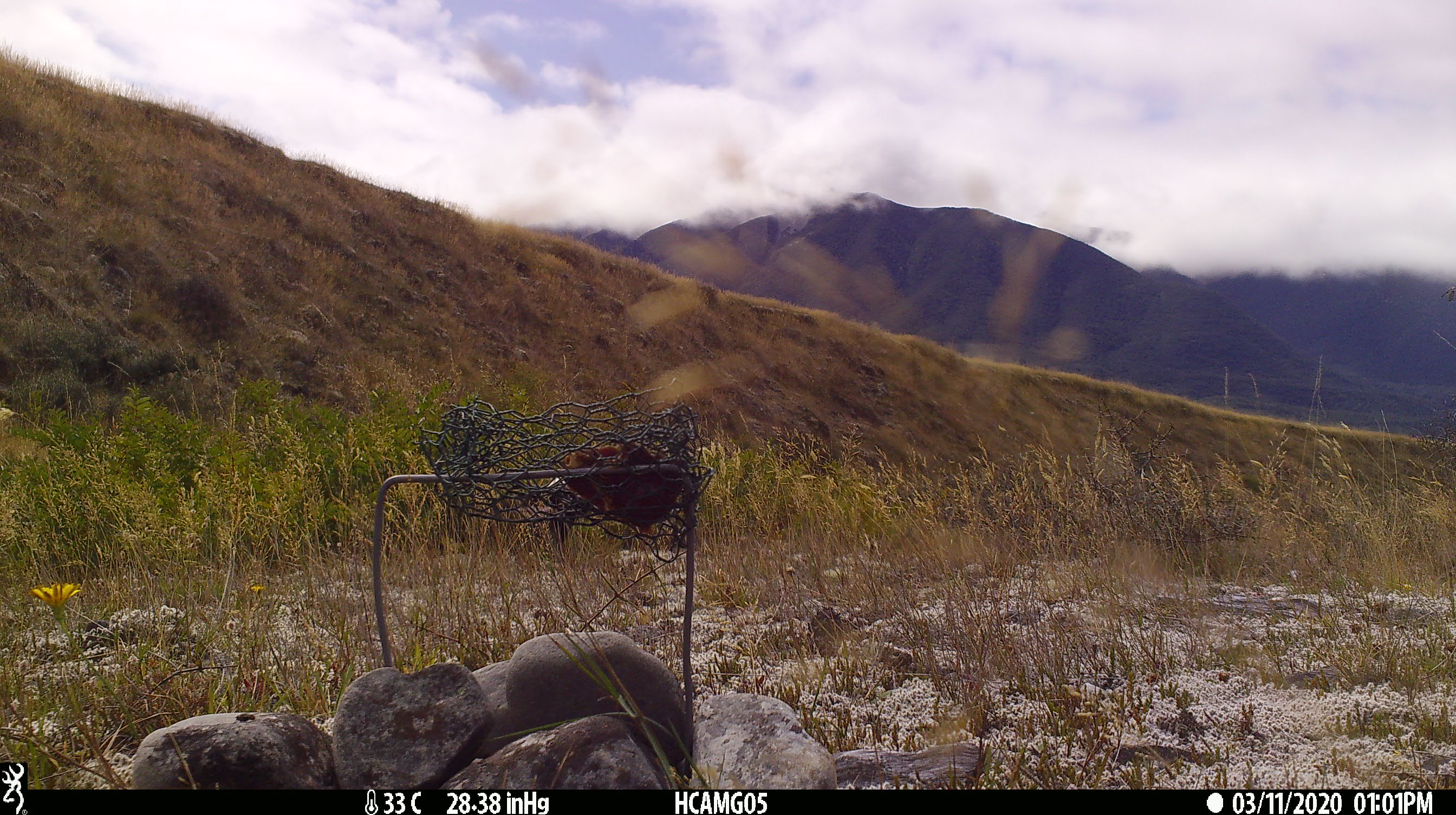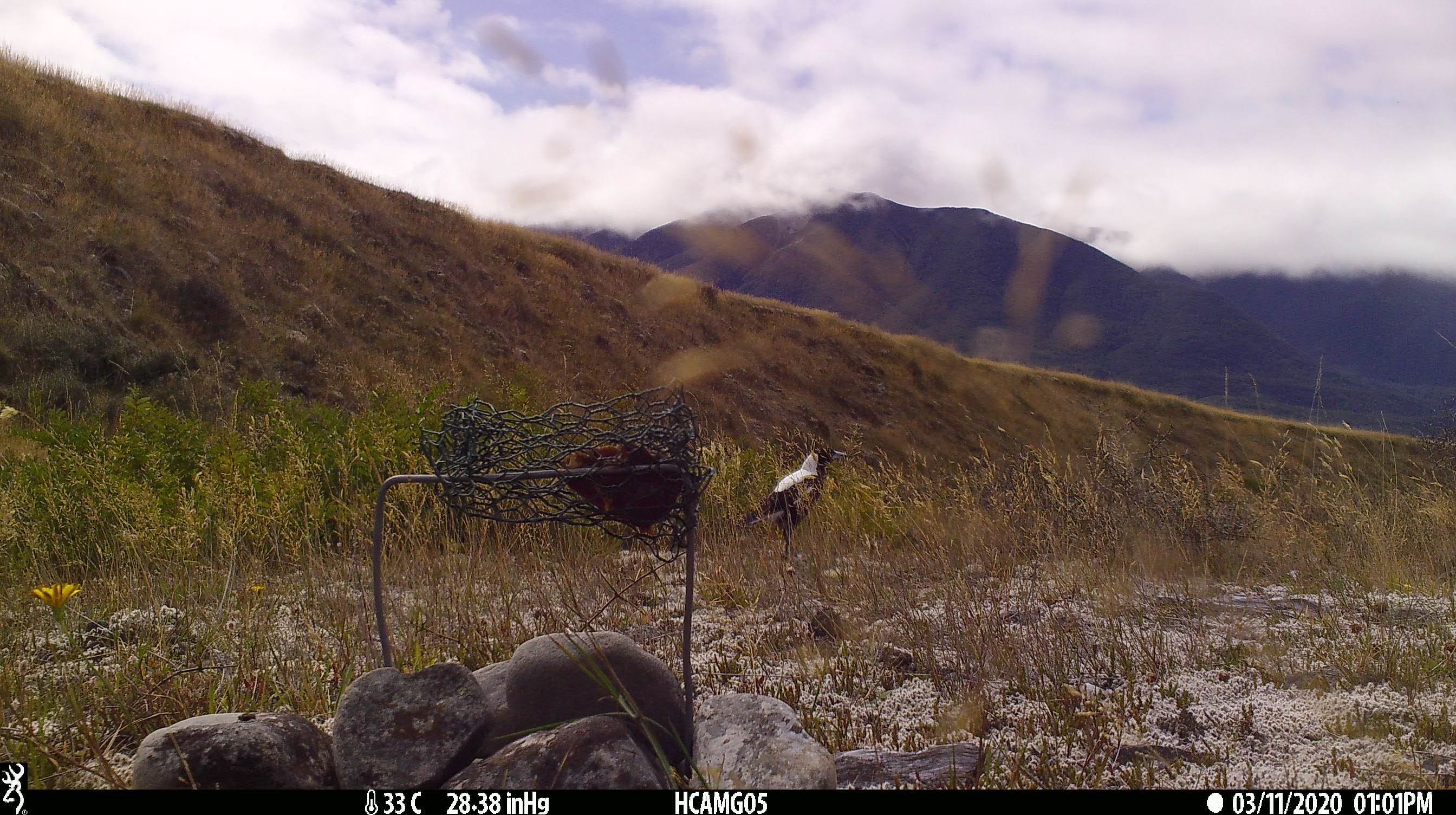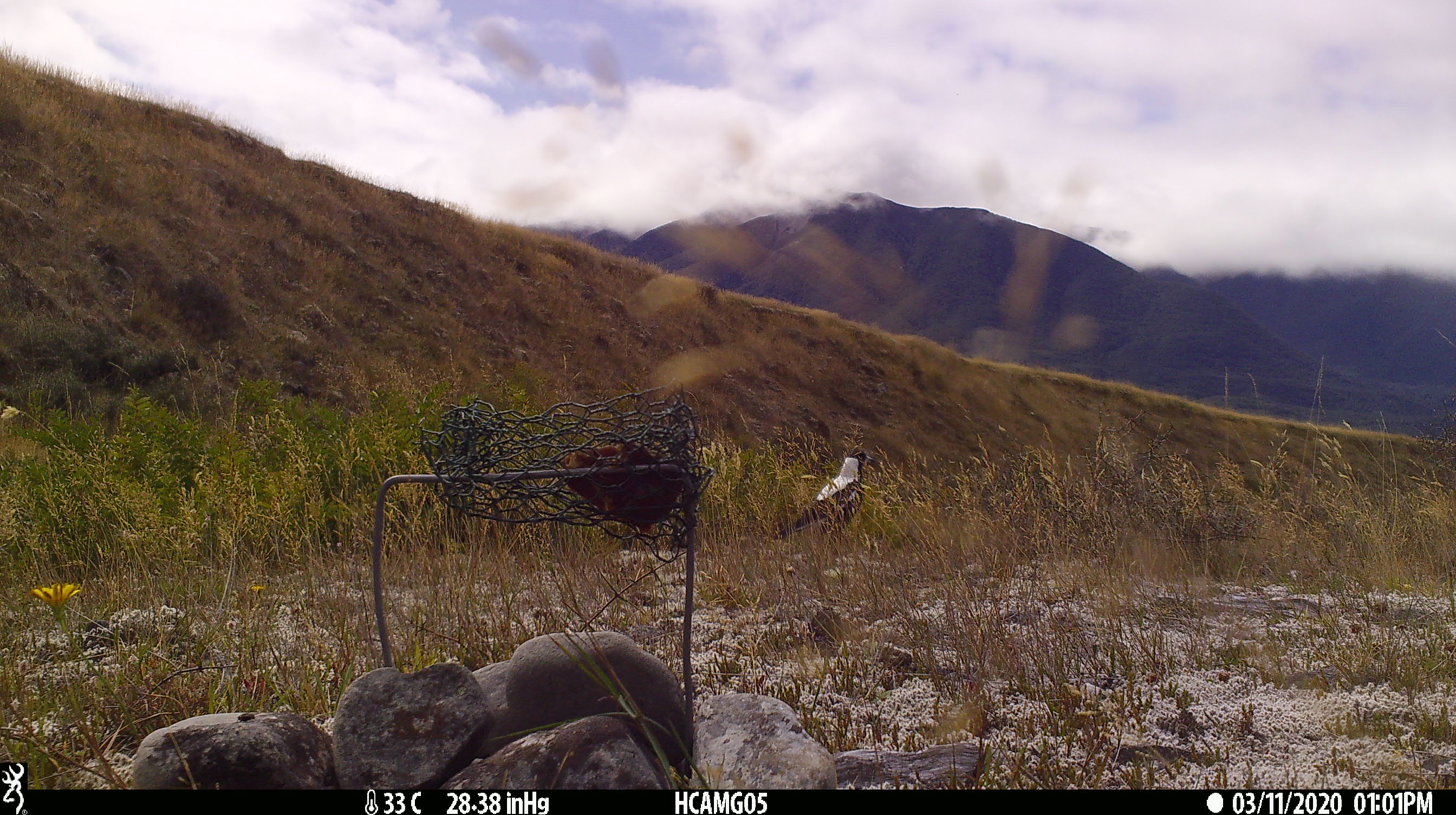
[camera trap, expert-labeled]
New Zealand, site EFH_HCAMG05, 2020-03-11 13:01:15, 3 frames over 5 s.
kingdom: Animalia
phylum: Chordata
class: Mammalia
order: Rodentia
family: Muridae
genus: Rattus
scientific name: Rattus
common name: rat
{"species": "rat (Rattus)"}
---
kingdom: Animalia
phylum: Chordata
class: Aves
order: Passeriformes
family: Artamidae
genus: Gymnorhina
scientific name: Gymnorhina tibicen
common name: australian magpie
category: magpie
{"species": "magpie (australian magpie) (Gymnorhina tibicen)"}